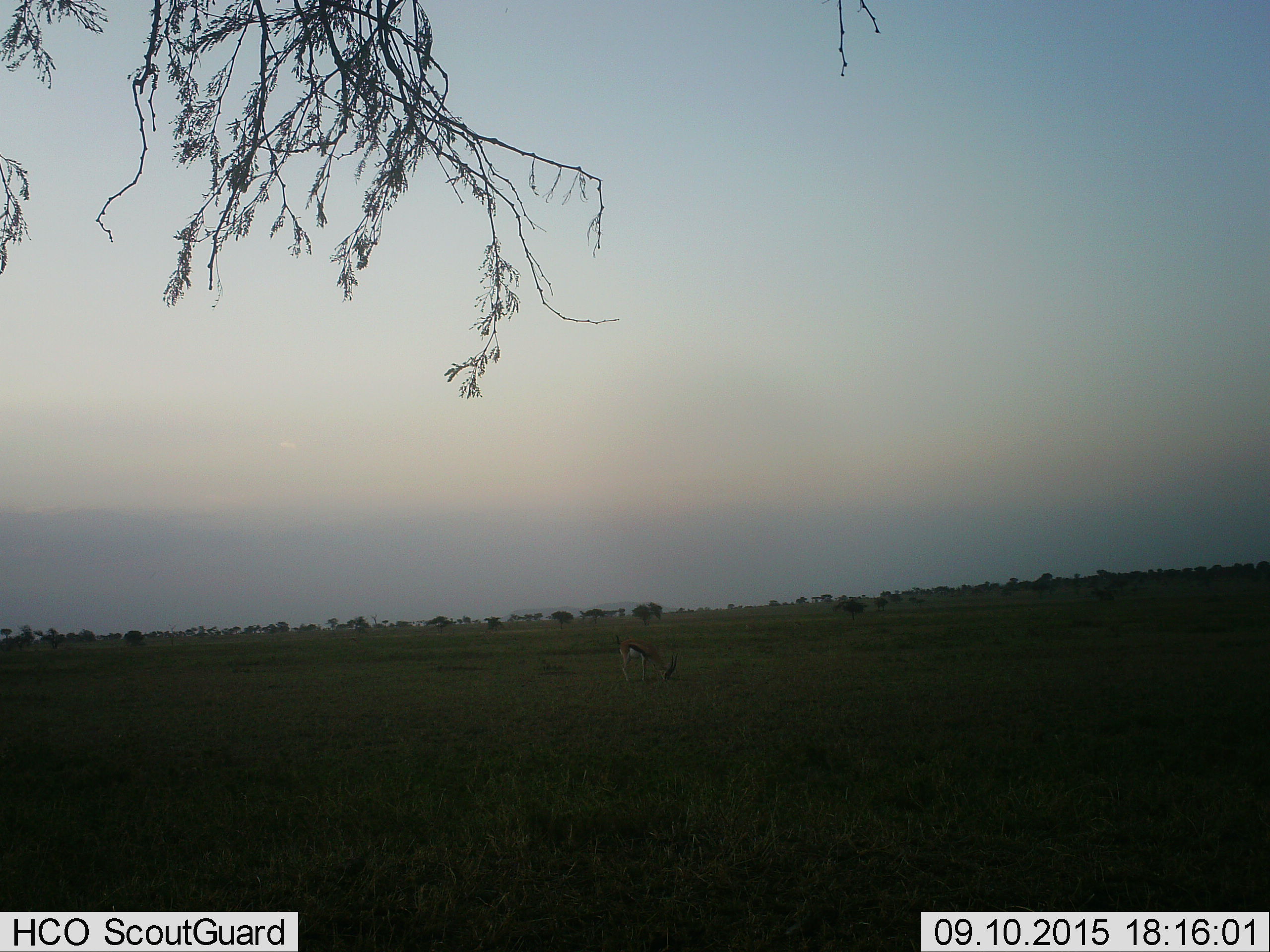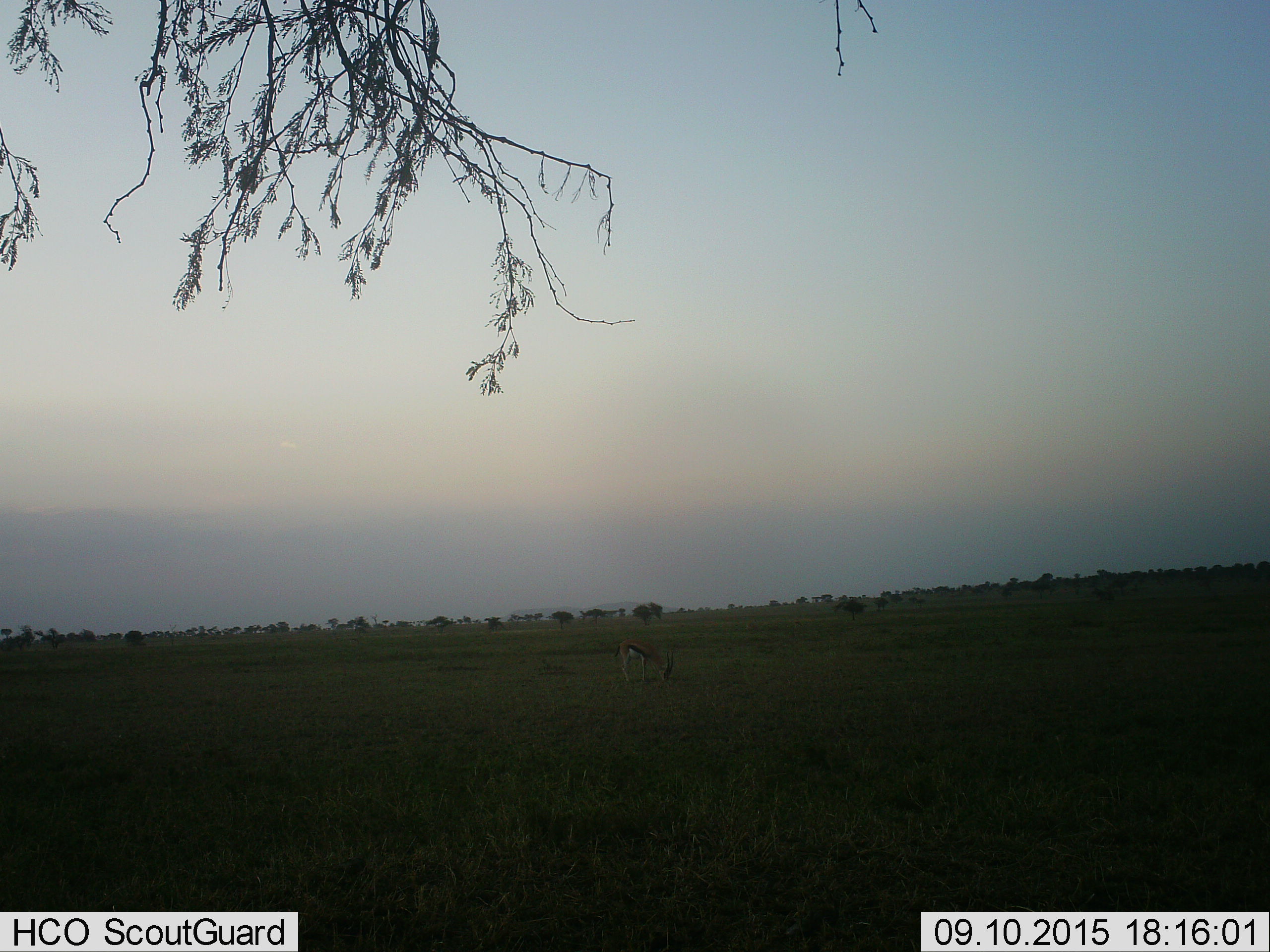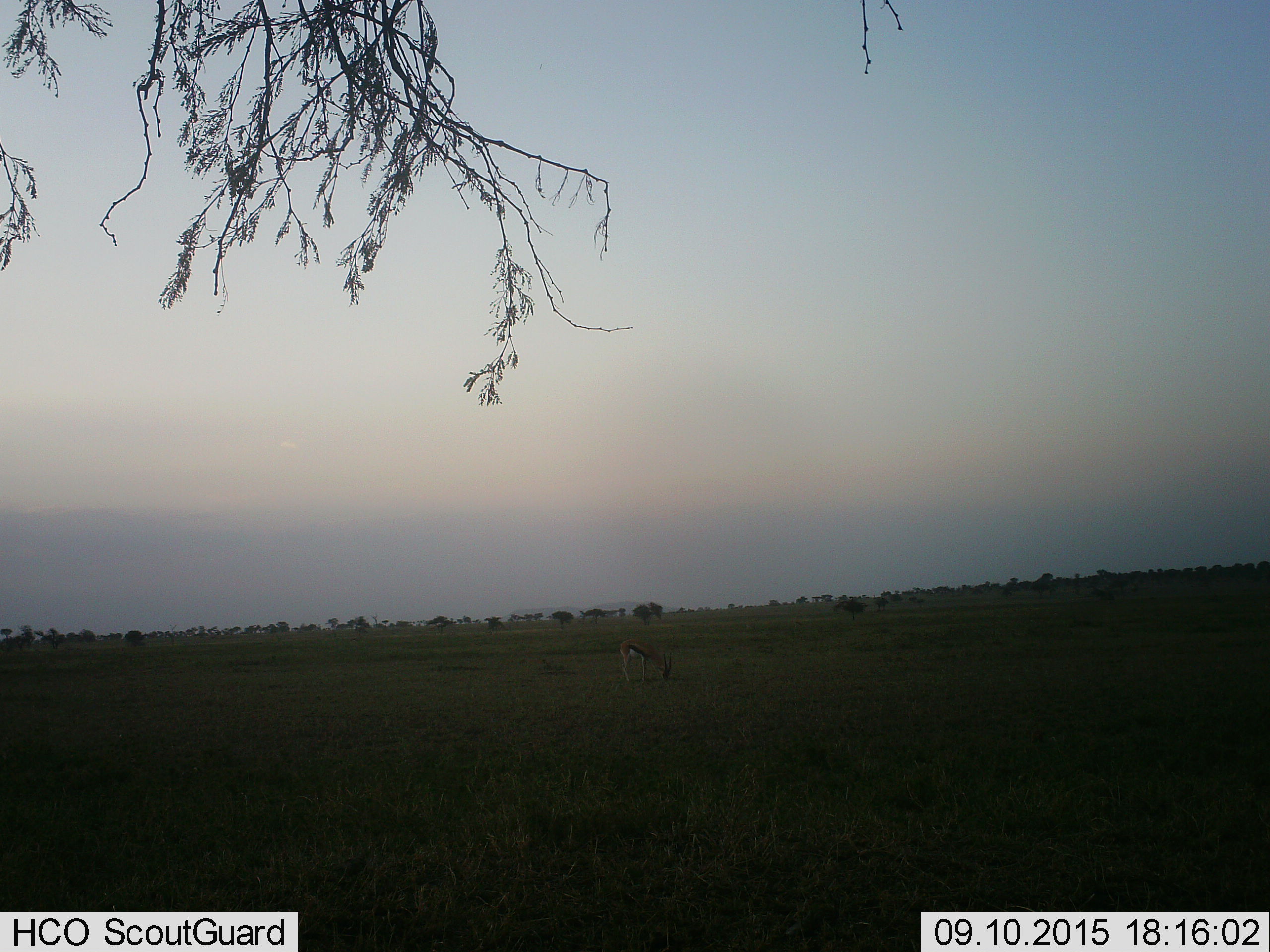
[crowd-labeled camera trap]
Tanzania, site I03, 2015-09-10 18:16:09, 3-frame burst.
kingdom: Animalia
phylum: Chordata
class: Mammalia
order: Artiodactyla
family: Bovidae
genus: Eudorcas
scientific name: Eudorcas thomsonii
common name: thomson's gazelle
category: gazellethomsons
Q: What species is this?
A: Gazellethomsons (thomson's gazelle) (Eudorcas thomsonii).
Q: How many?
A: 1.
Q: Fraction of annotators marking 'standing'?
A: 14%.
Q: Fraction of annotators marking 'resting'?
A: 0%.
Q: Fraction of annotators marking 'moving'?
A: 0%.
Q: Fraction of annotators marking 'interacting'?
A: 0%.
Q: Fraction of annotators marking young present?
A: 0%.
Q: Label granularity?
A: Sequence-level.